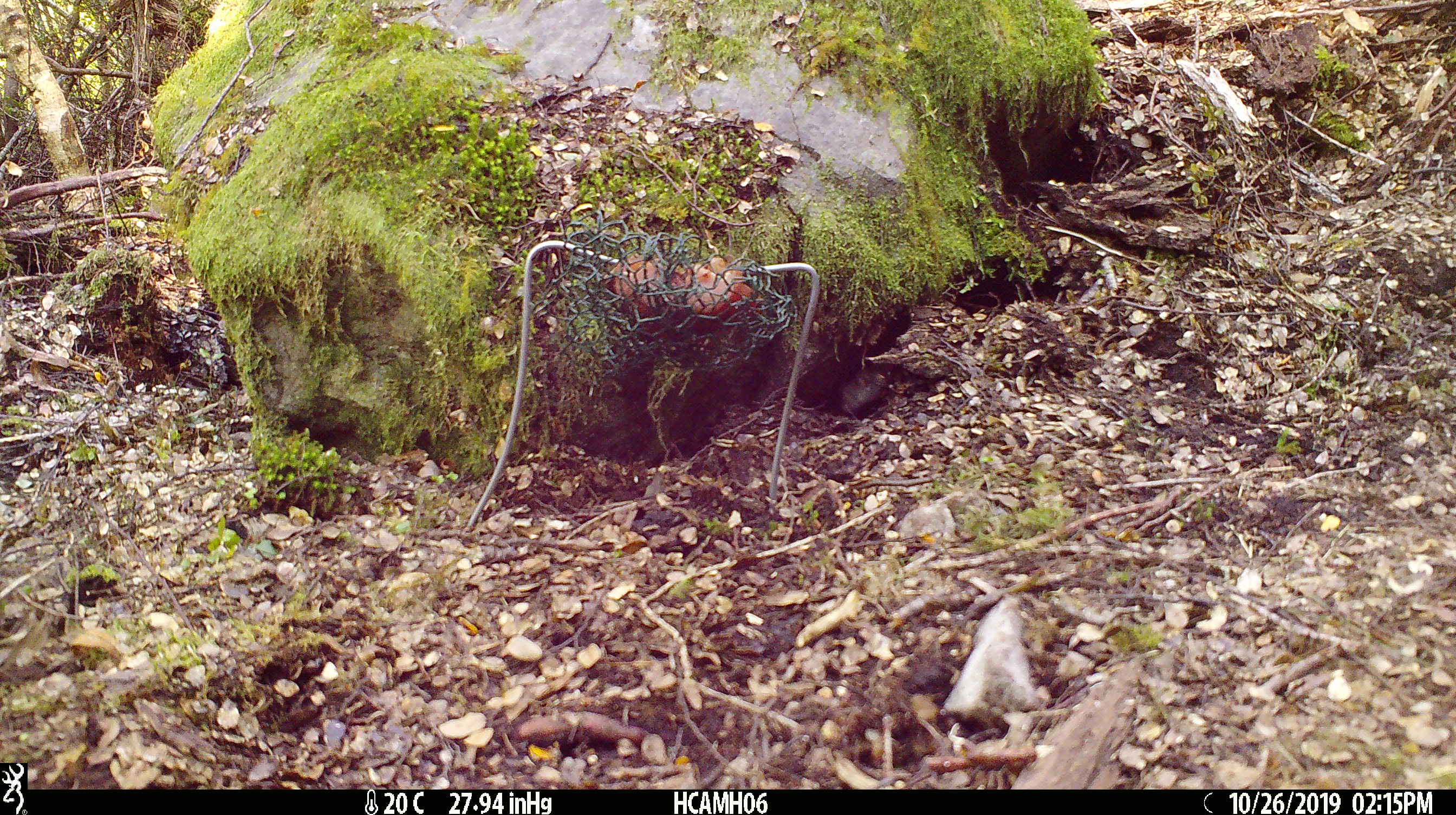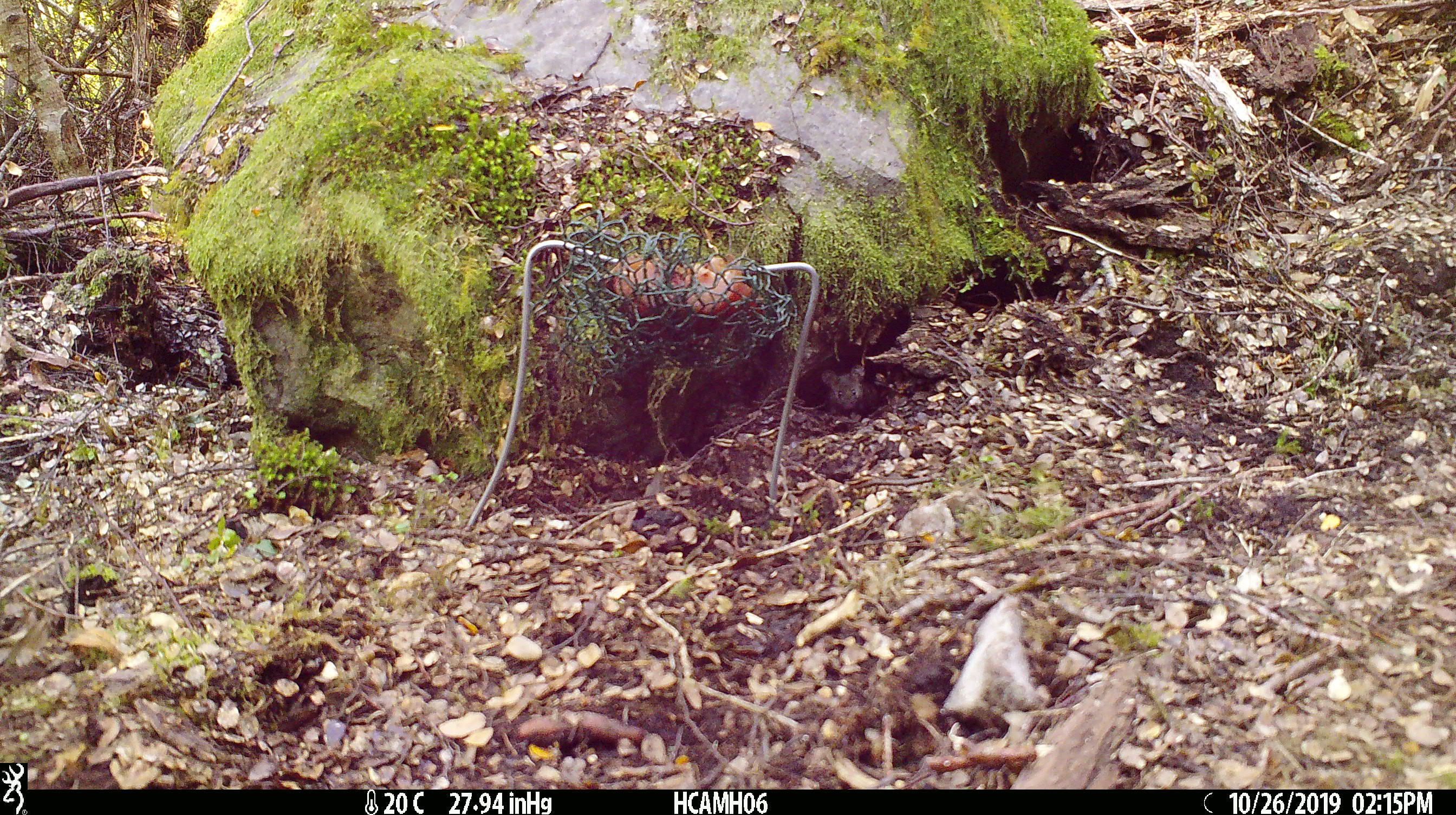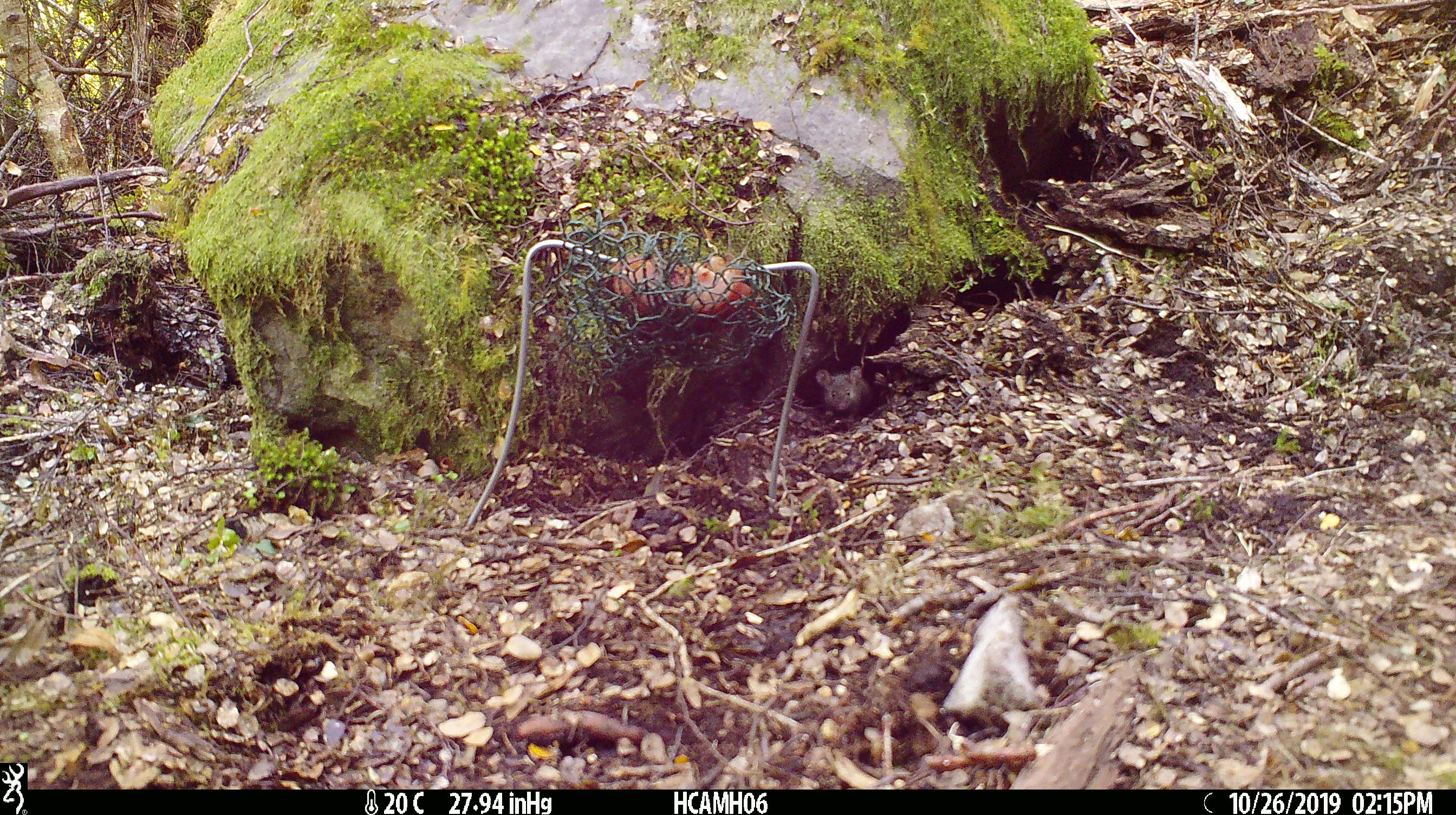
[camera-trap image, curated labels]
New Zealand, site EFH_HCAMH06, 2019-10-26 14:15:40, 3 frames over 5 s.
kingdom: Animalia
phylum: Chordata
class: Mammalia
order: Rodentia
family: Muridae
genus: Mus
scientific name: Mus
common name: mouse